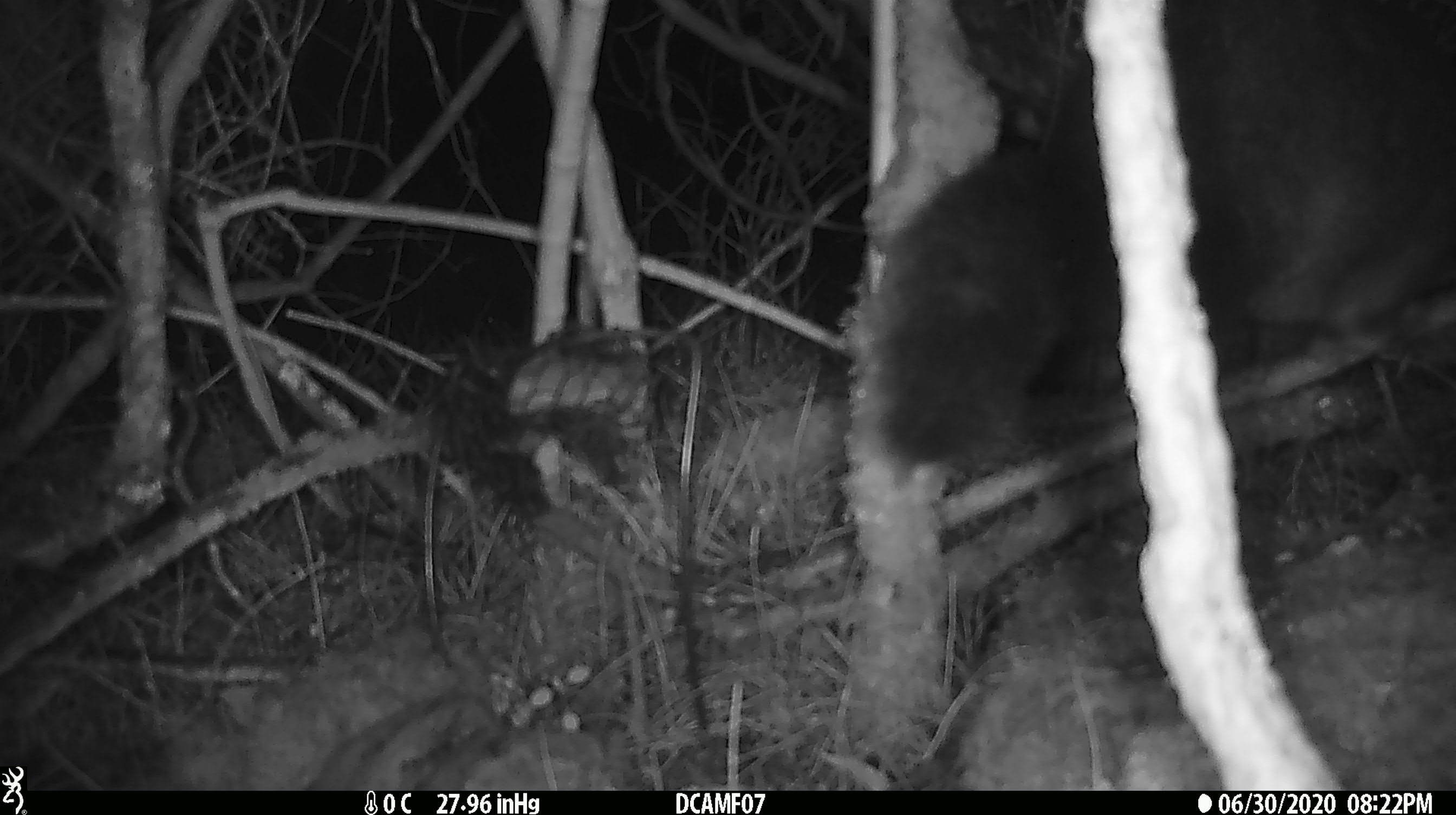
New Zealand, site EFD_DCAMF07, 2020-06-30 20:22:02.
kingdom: Animalia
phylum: Chordata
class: Mammalia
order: Diprotodontia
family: Phalangeridae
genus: Trichosurus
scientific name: Trichosurus vulpecula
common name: common brushtail possum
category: possum